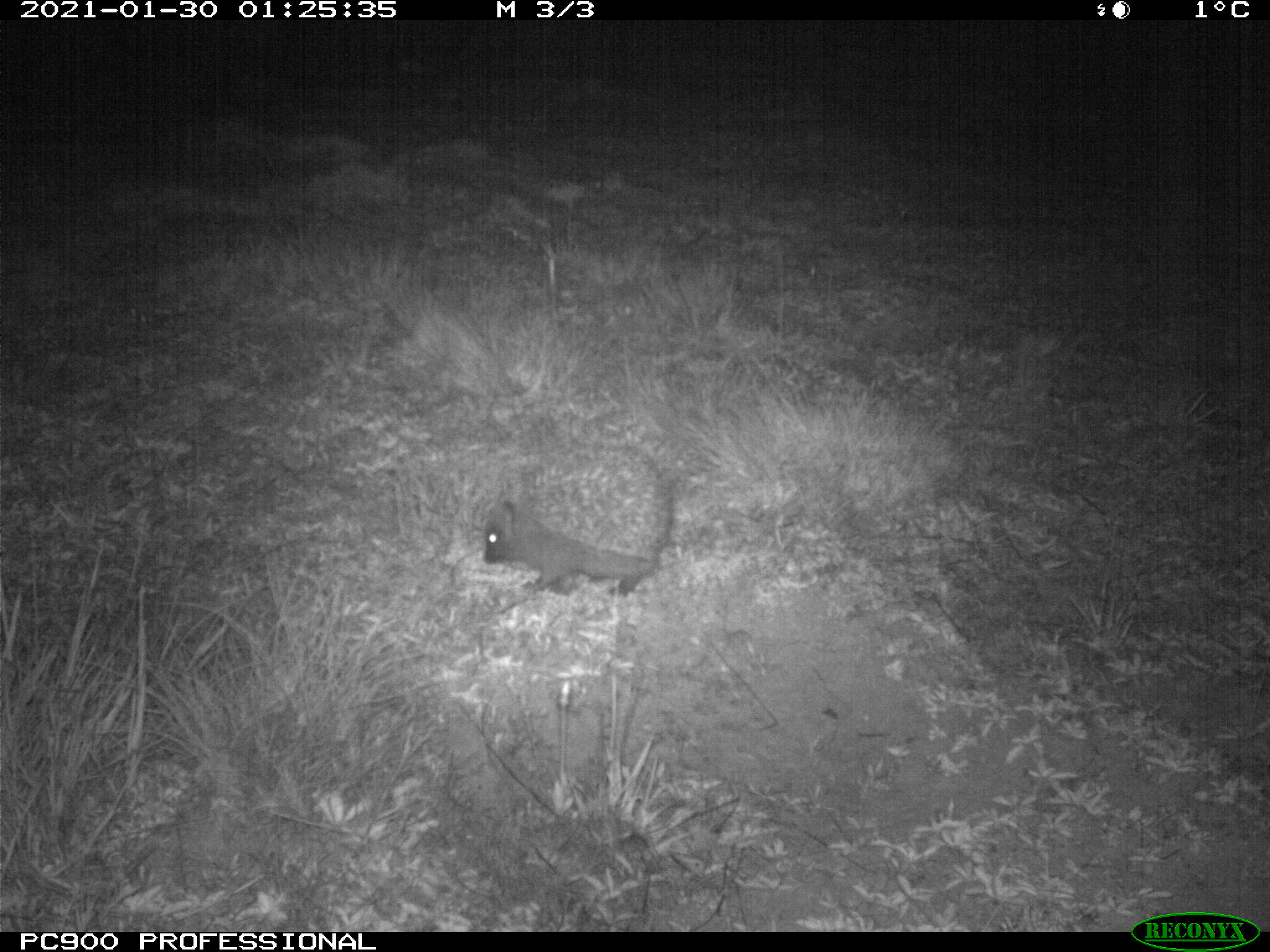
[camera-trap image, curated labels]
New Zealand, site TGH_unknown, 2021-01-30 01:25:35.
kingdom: Animalia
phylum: Chordata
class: Mammalia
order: Eulipotyphla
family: Erinaceidae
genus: Erinaceus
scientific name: Erinaceus europaeus europaeus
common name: european hedgehog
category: hedgehog